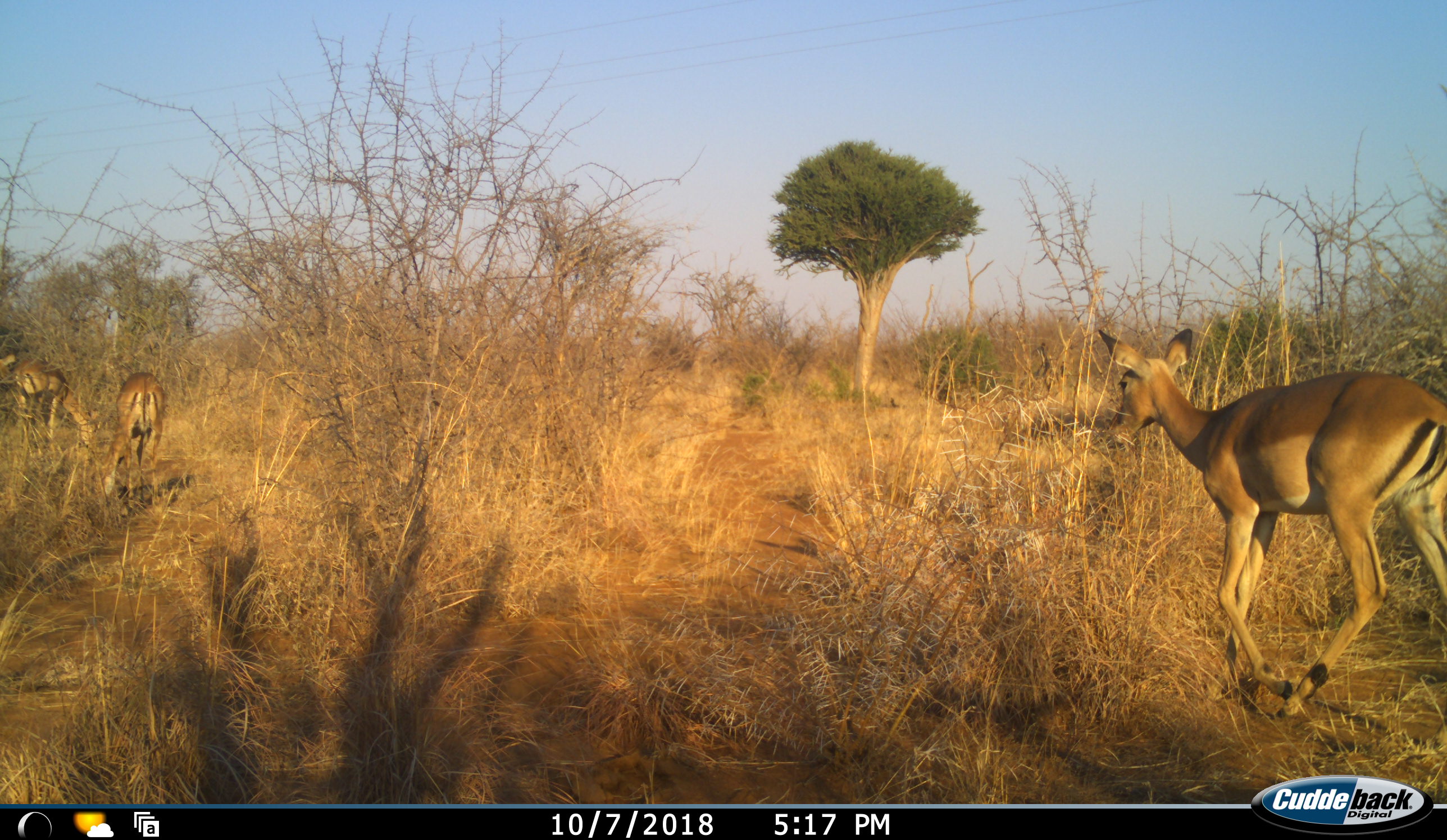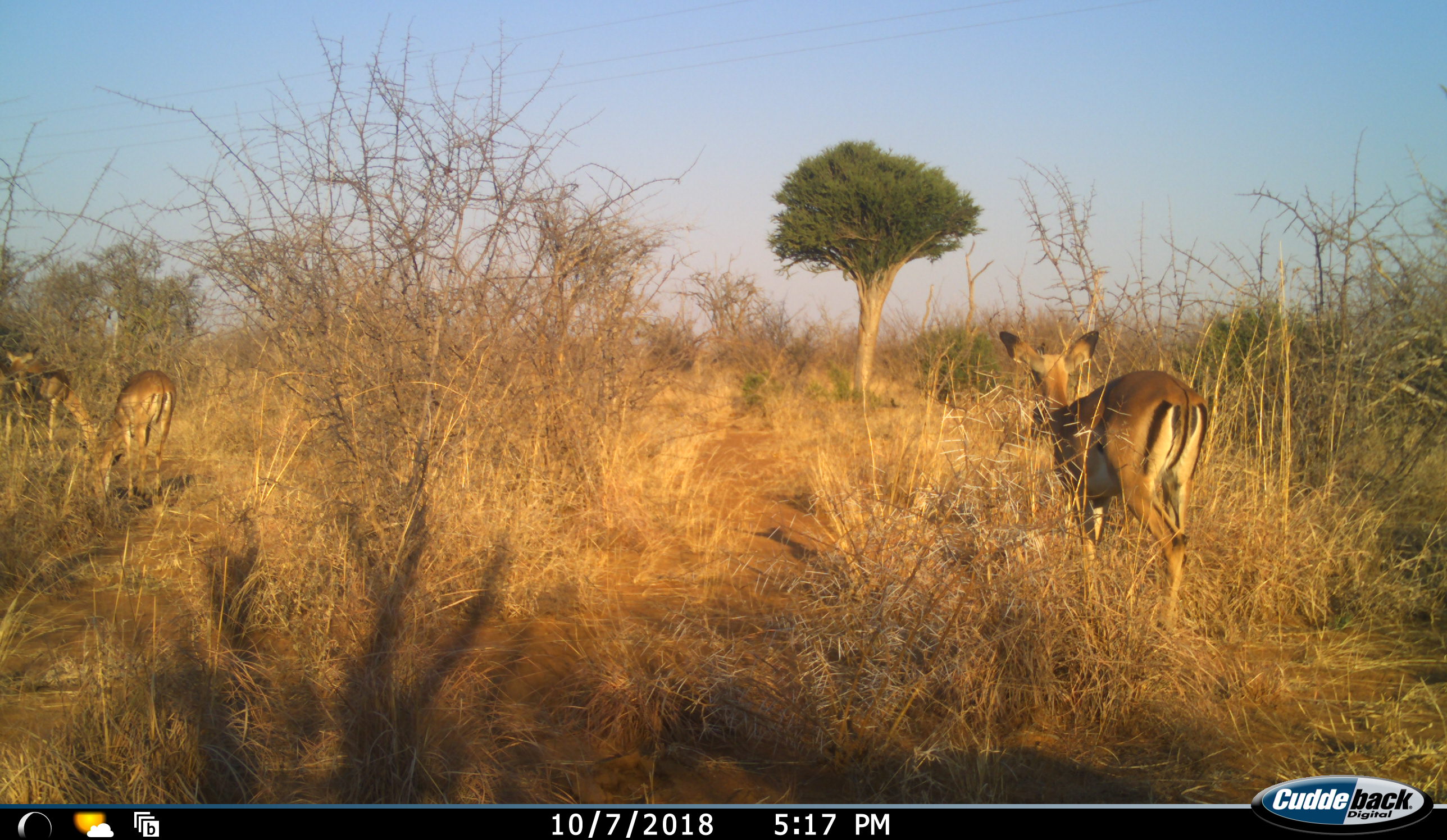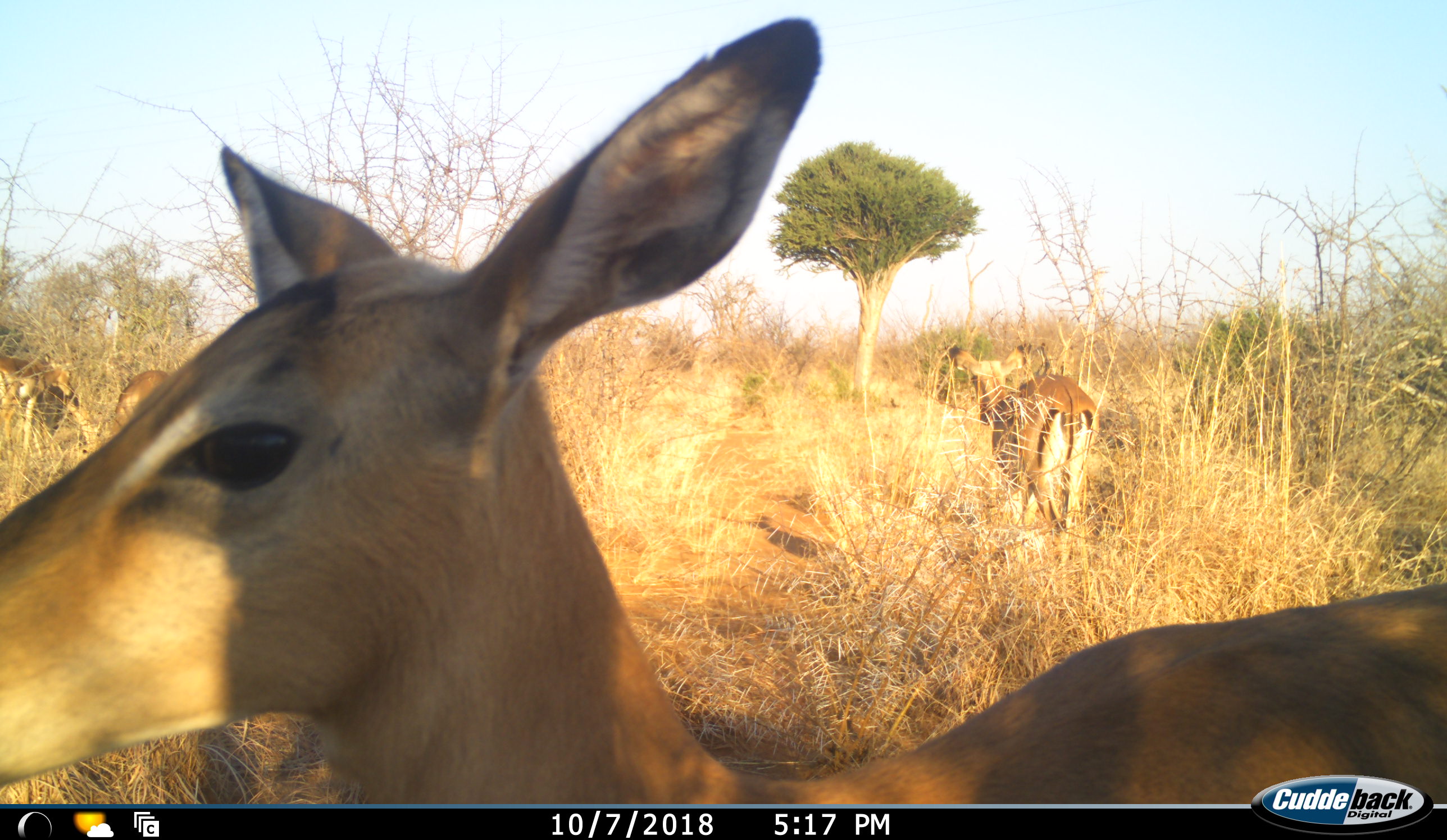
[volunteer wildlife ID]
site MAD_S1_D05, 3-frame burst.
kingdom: Animalia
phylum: Chordata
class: Mammalia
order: Artiodactyla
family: Bovidae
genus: Aepyceros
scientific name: Aepyceros melampus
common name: impala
Impala (Aepyceros melampus), count 3. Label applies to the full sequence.